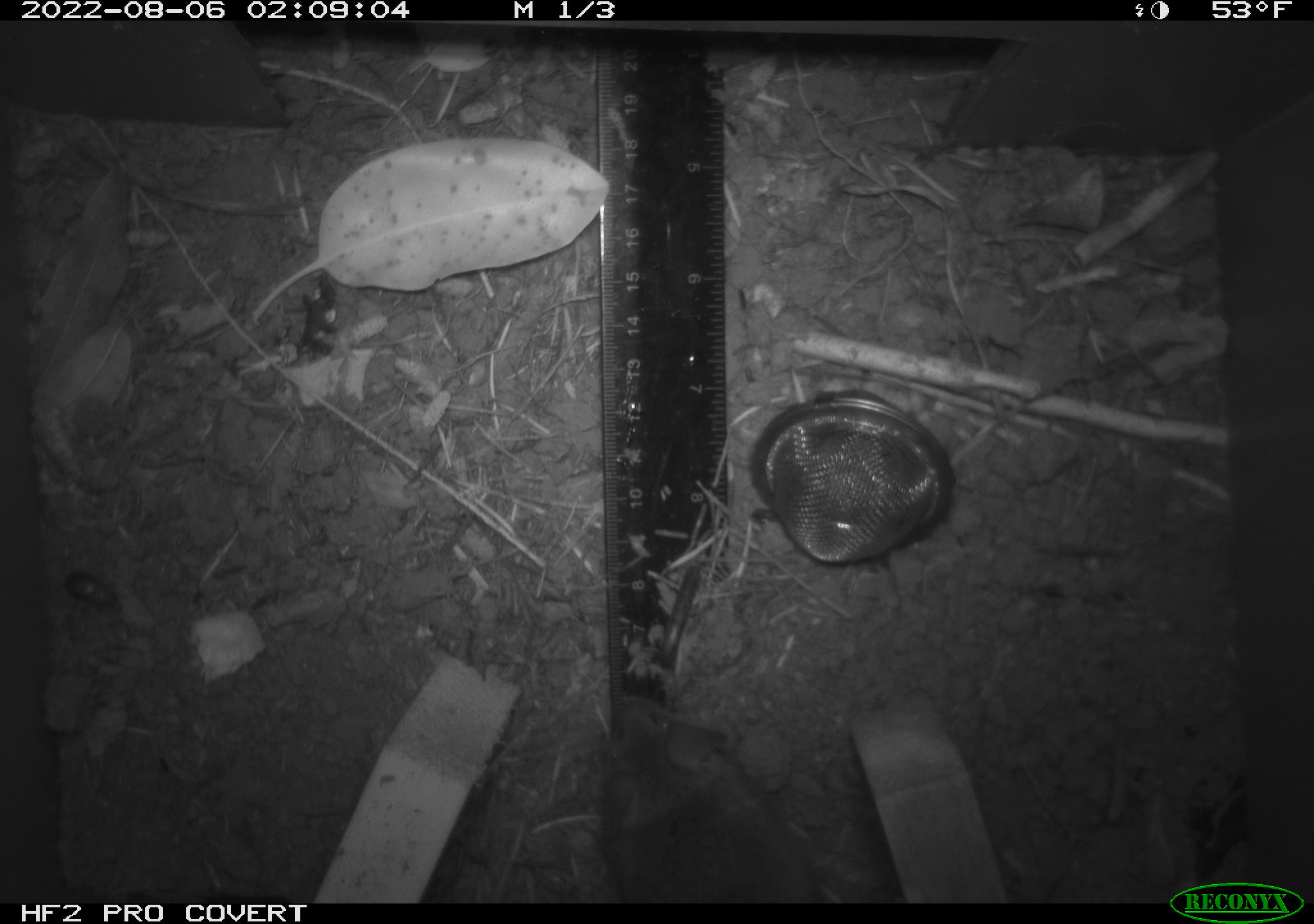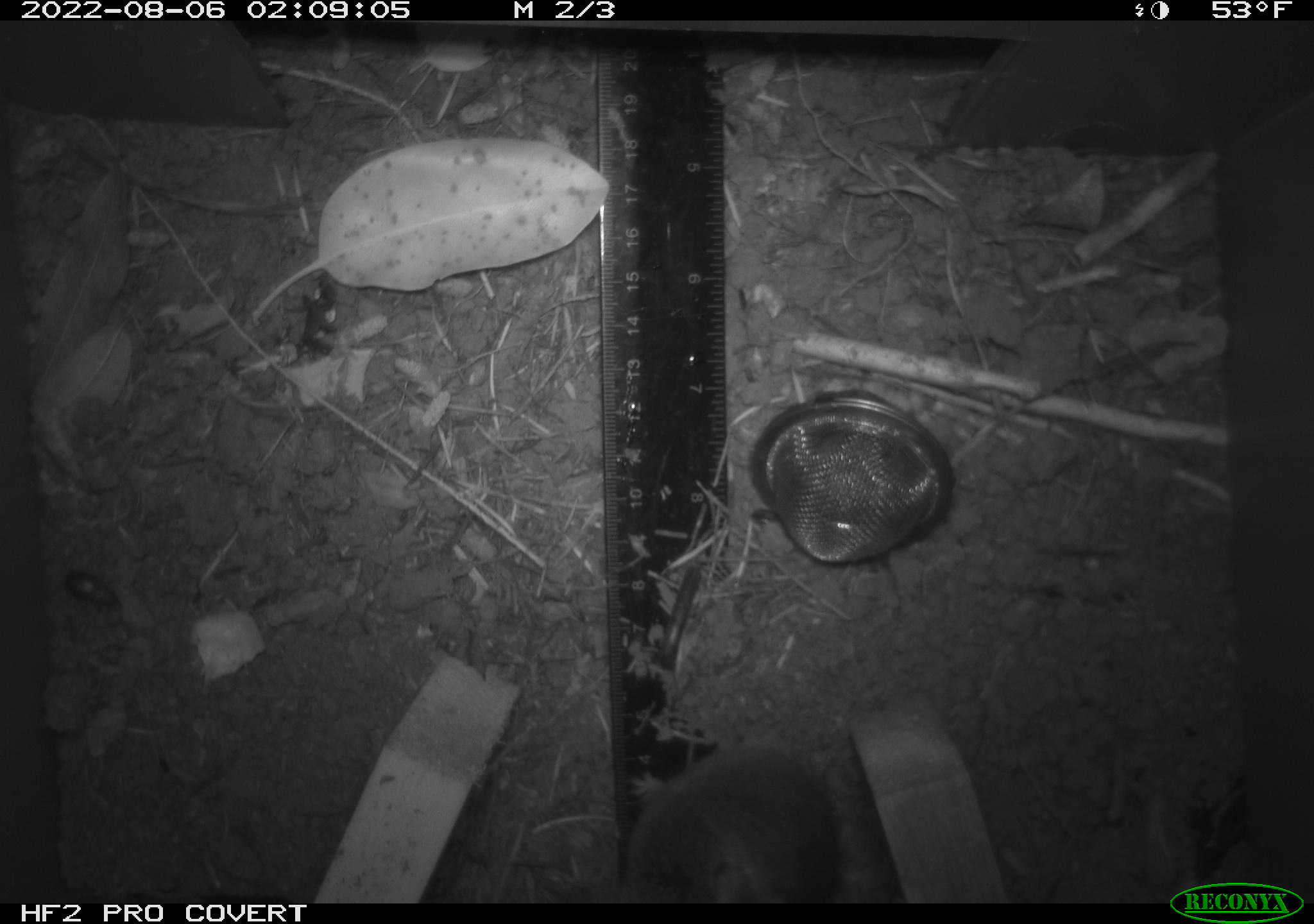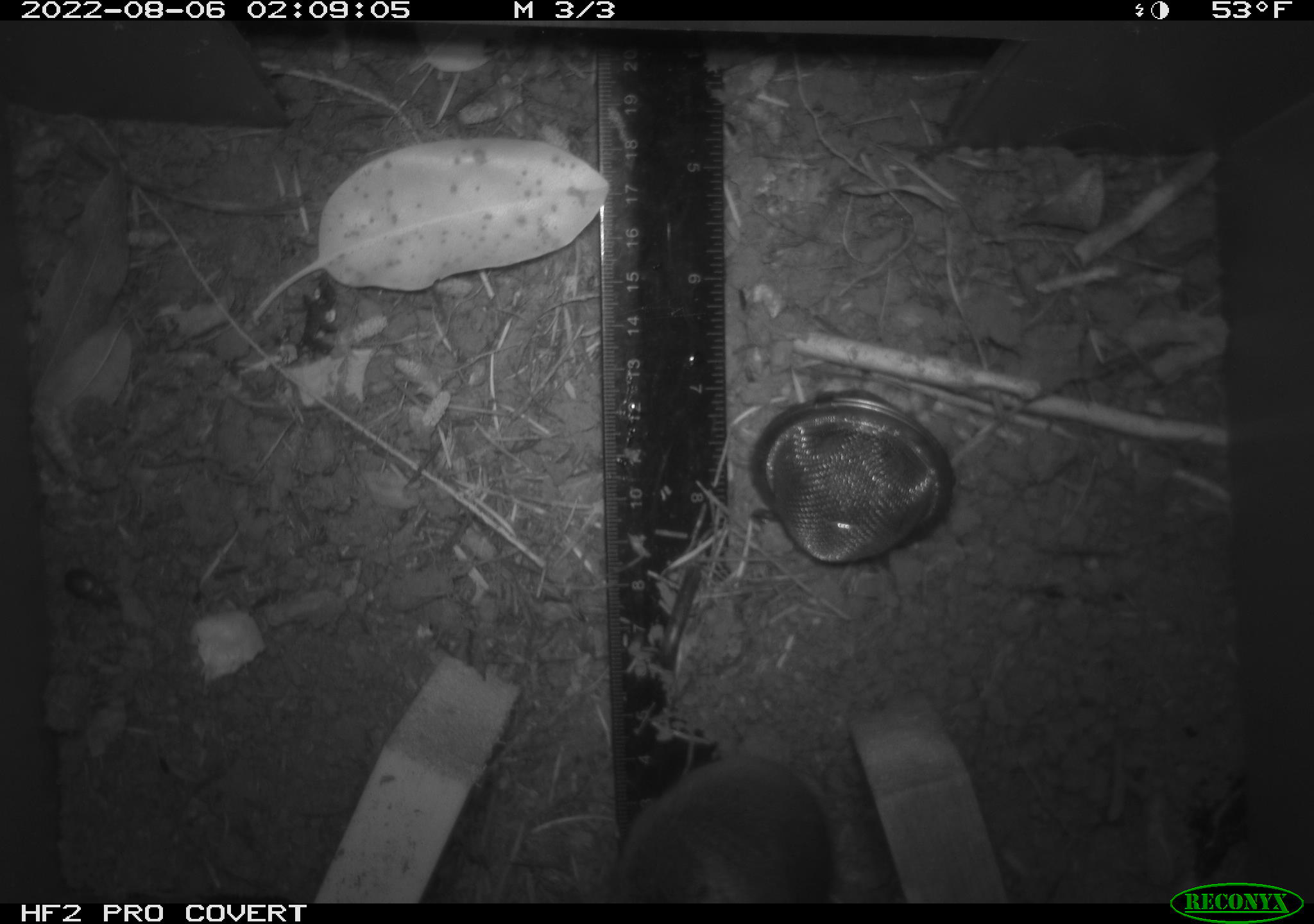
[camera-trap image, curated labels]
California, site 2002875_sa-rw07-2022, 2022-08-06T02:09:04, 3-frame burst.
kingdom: Animalia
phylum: Arthropoda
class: Insecta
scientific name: Insecta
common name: insect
Insect (Insecta).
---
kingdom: Animalia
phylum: Chordata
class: Mammalia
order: Rodentia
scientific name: Rodentia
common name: mouse species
Mouse species (Rodentia).